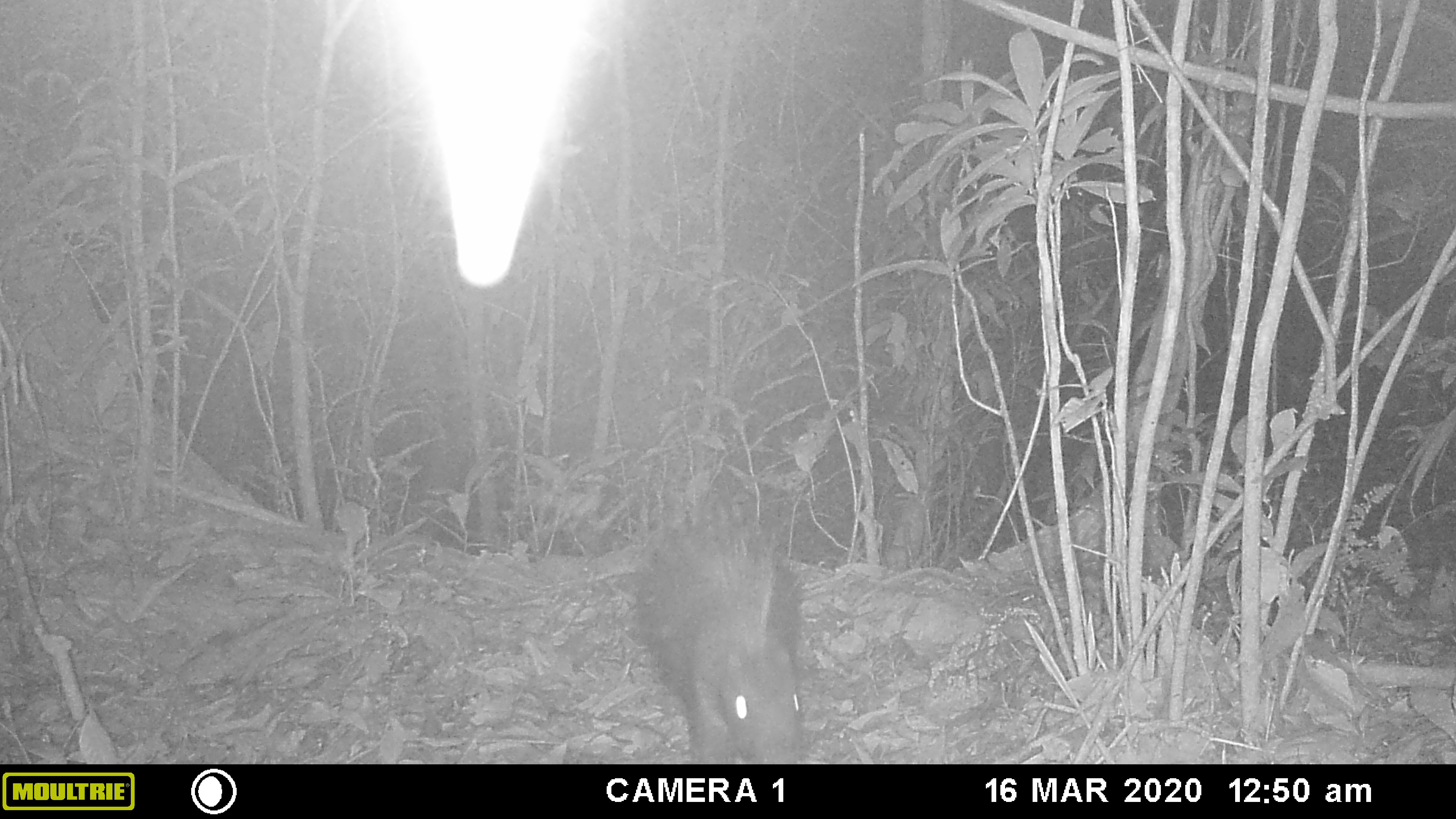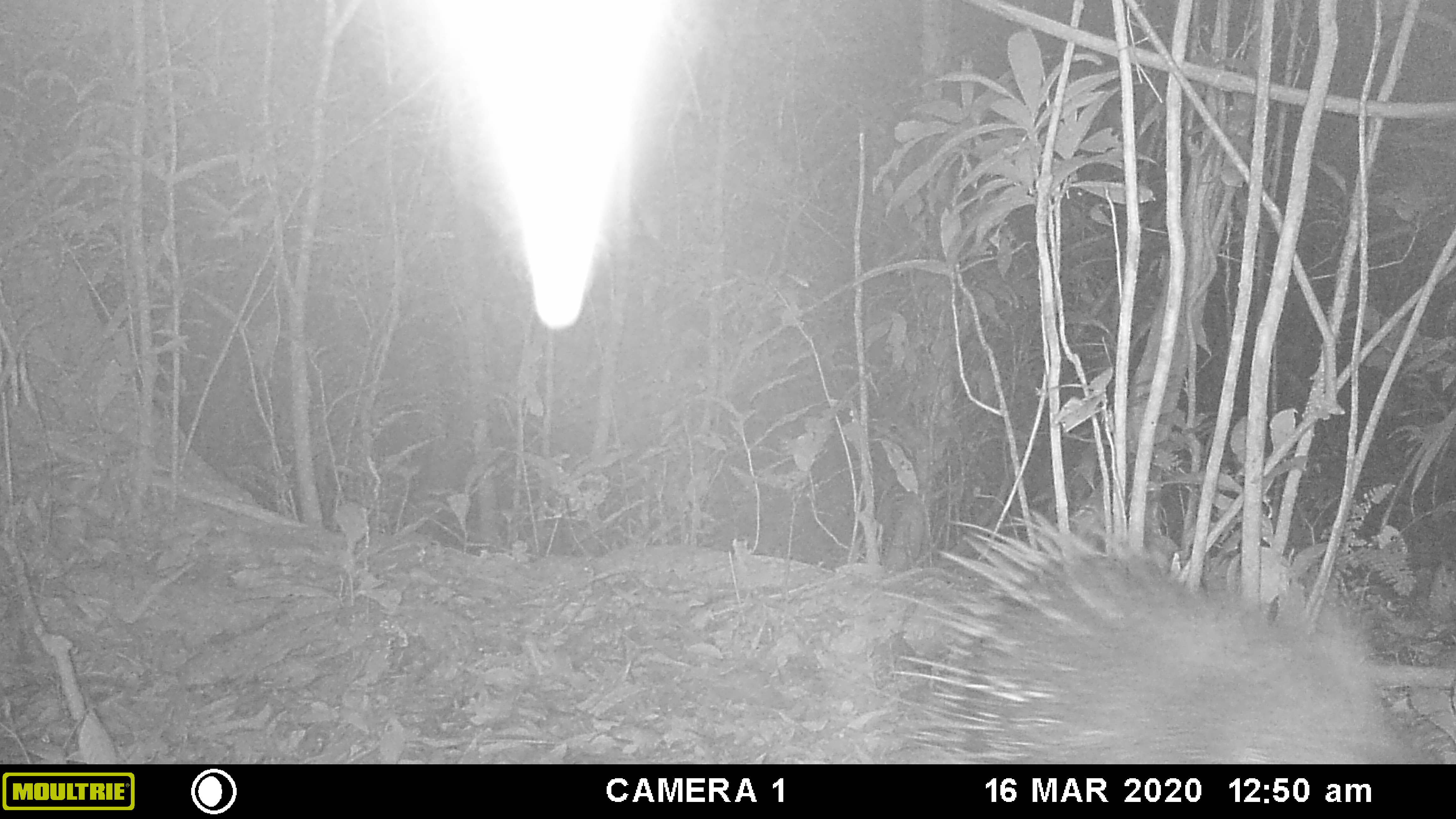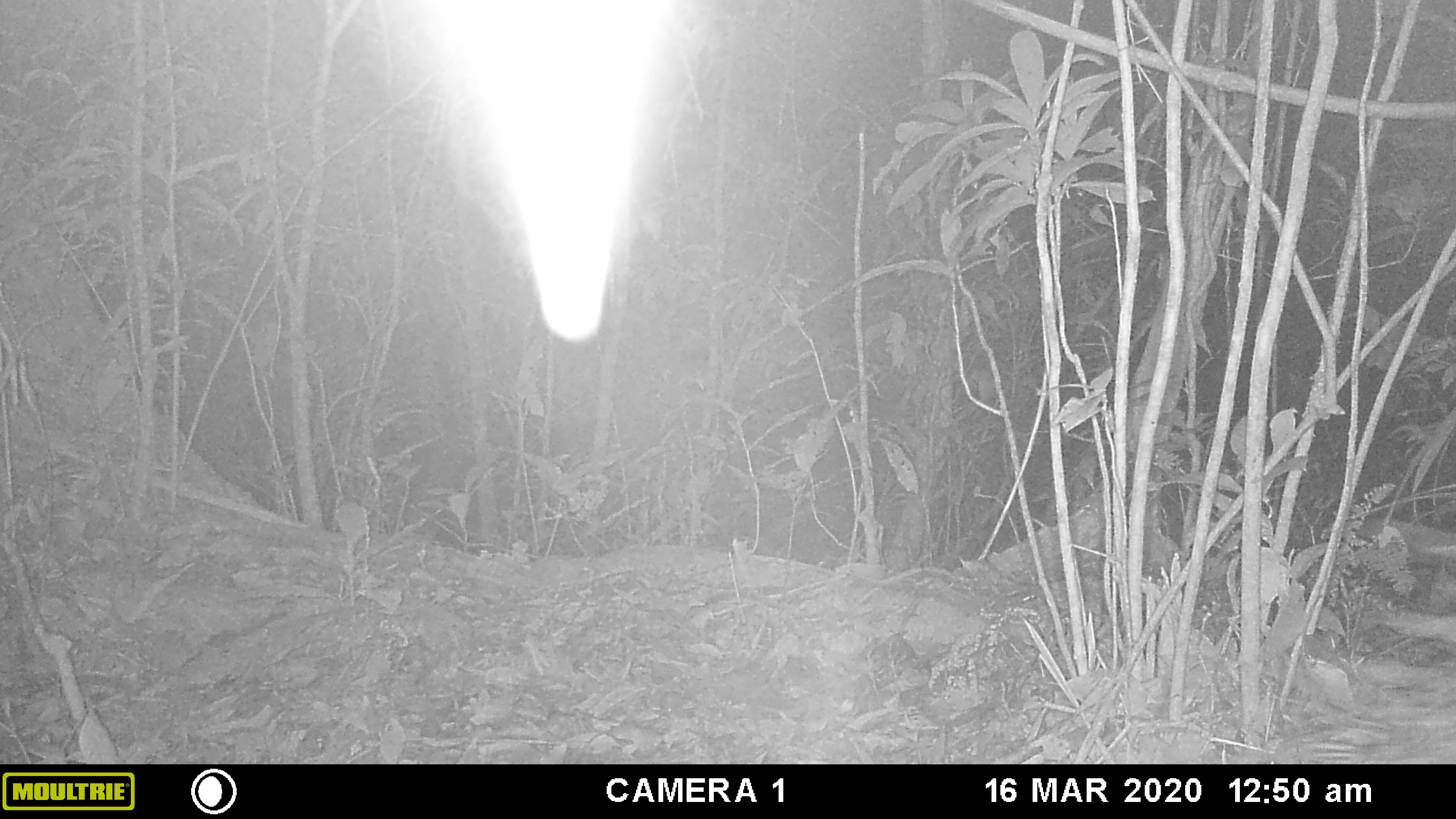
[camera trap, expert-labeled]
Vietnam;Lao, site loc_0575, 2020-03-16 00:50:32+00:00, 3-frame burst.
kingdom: Animalia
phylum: Chordata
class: Mammalia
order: Rodentia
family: Hystricidae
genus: Hystrix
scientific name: Hystrix brachyura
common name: malayan porcupine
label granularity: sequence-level